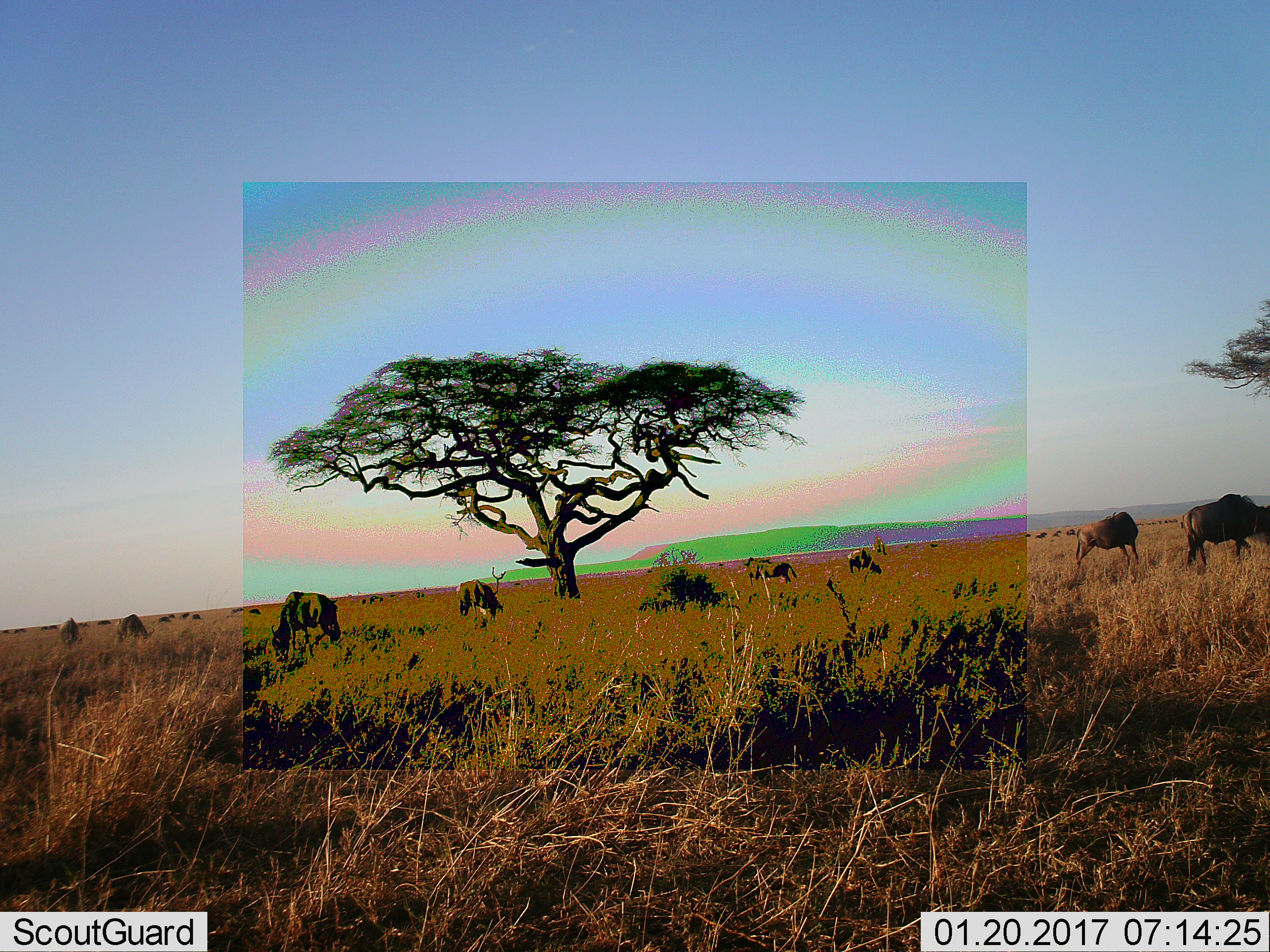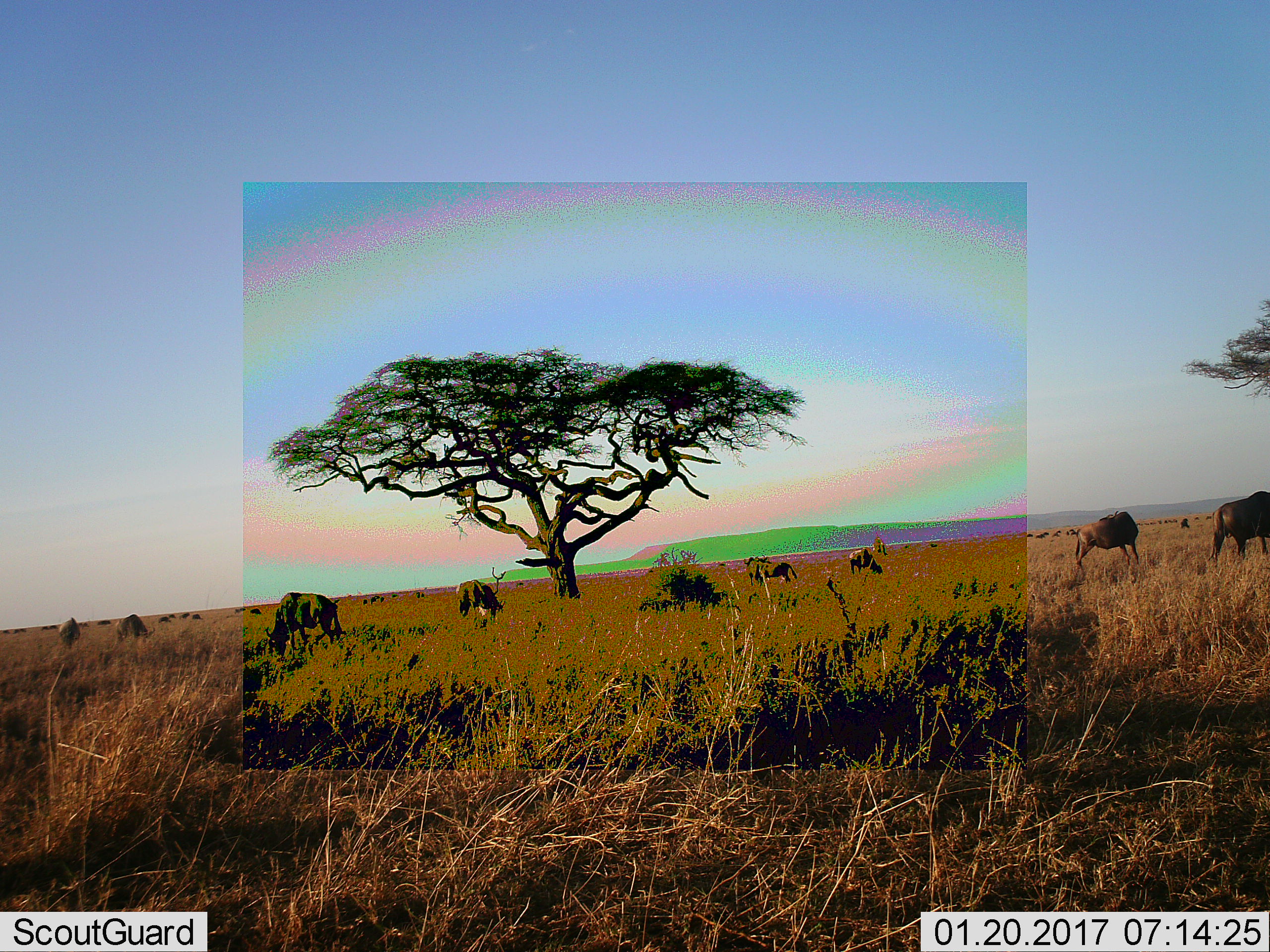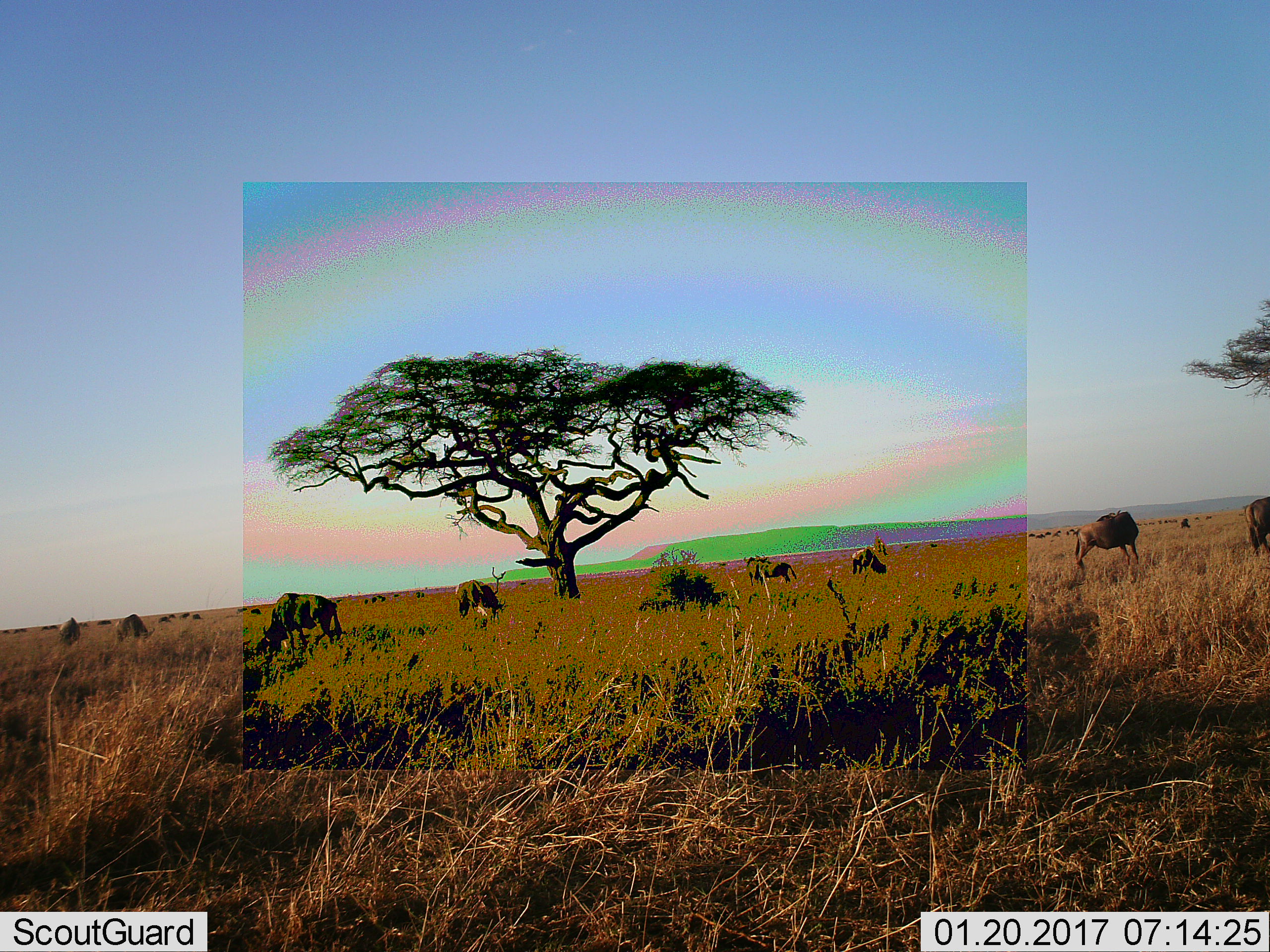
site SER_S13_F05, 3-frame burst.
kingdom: Animalia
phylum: Chordata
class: Mammalia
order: Artiodactyla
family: Bovidae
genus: Connochaetes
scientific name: Connochaetes taurinus taurinus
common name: blue wildebeest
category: wildebeestblue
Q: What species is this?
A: Wildebeestblue (blue wildebeest) (Connochaetes taurinus taurinus).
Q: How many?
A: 10.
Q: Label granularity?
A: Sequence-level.